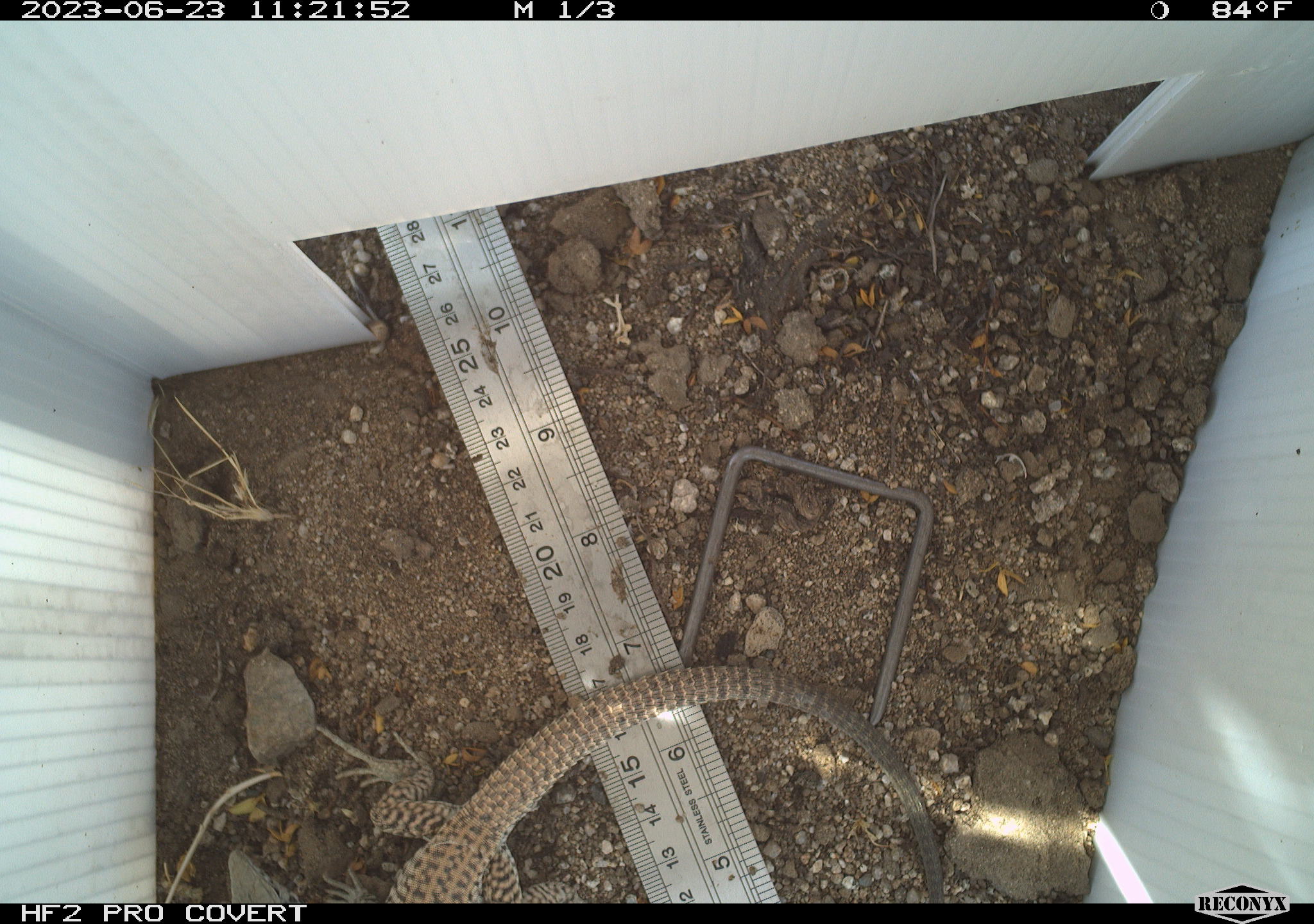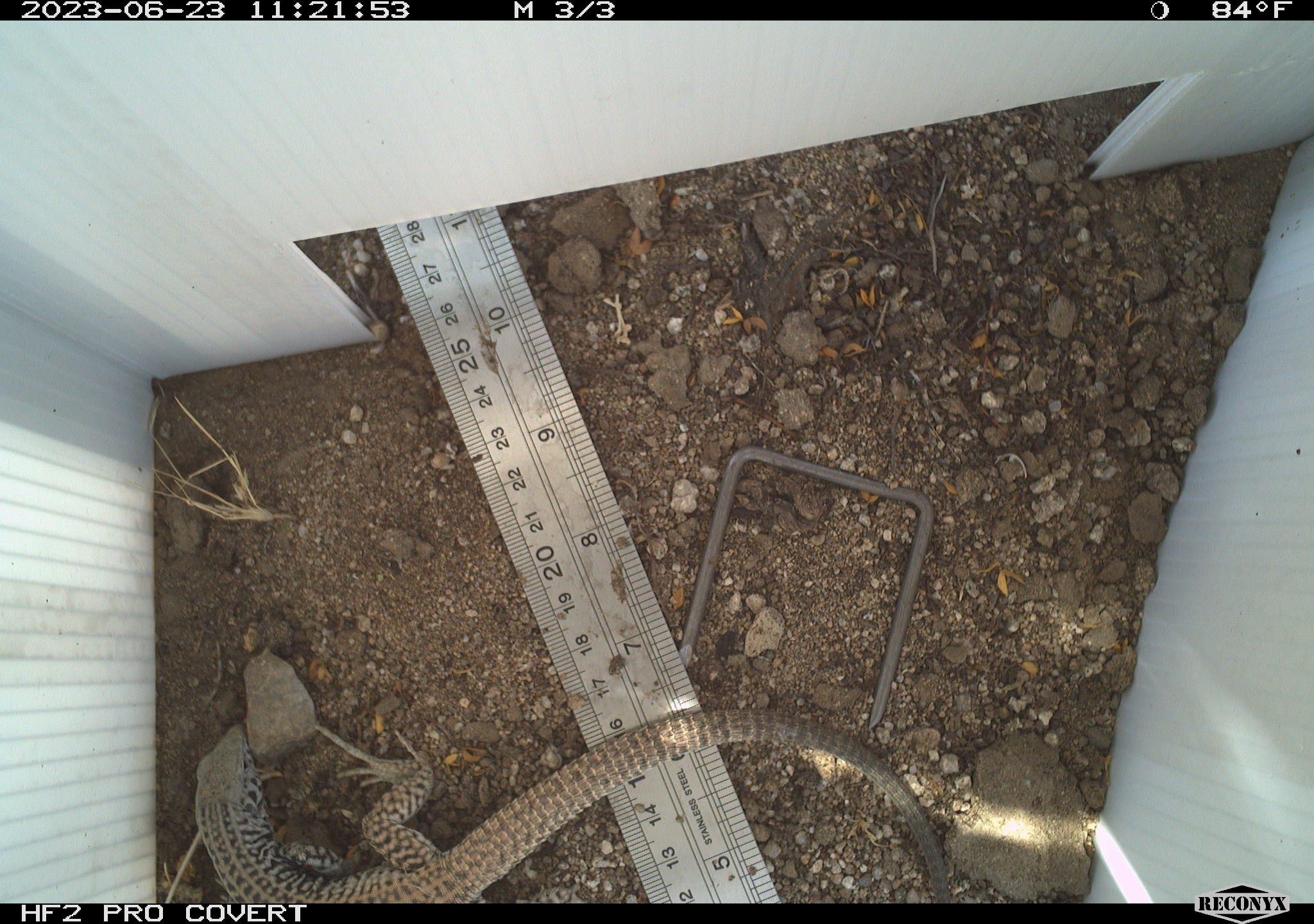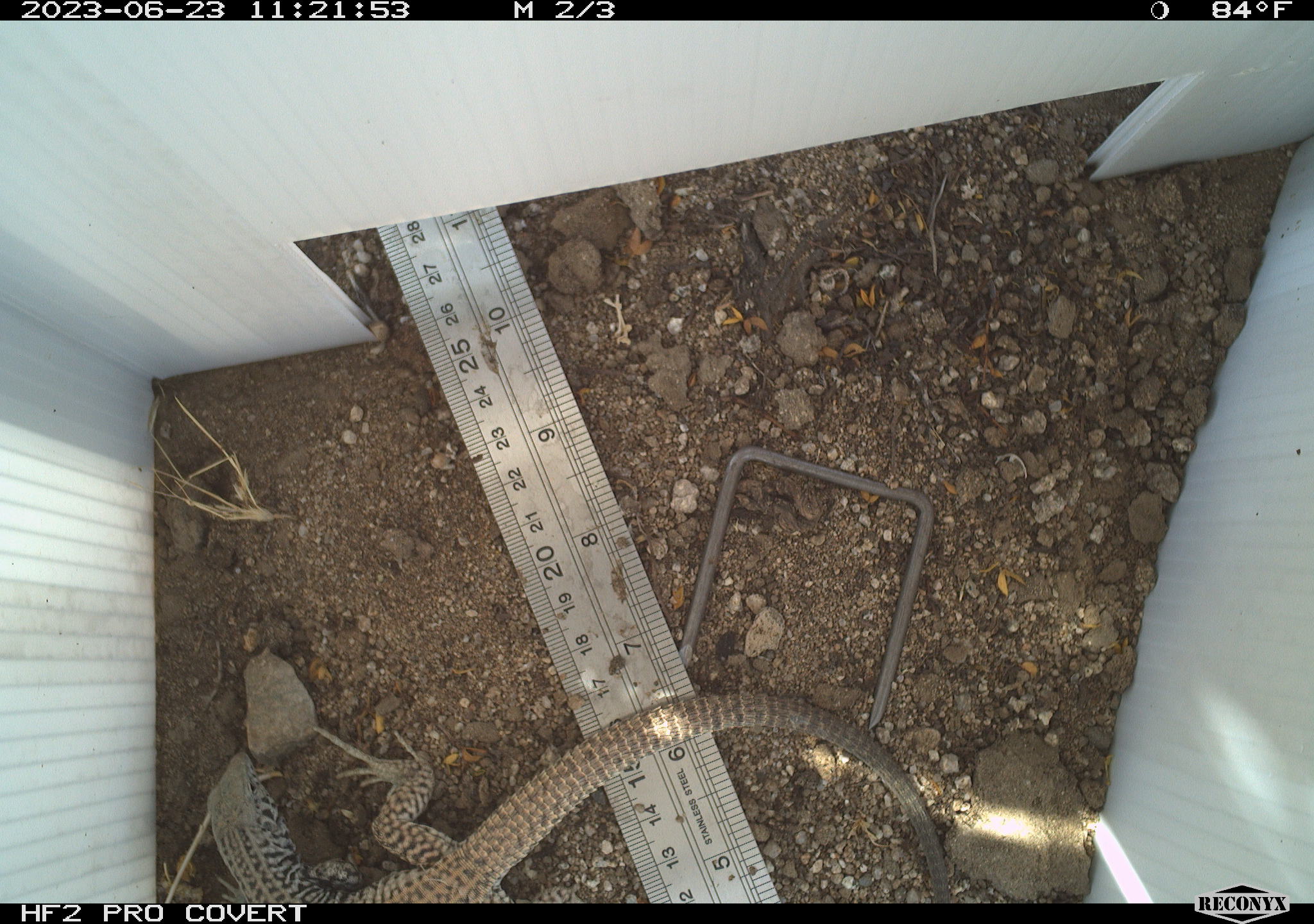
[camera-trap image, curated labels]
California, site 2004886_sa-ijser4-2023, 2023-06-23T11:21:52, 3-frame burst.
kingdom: Animalia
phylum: Chordata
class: Reptilia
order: Squamata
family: Teiidae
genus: Aspidoscelis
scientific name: Aspidoscelis tigris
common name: western whiptail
Western whiptail (Aspidoscelis tigris).